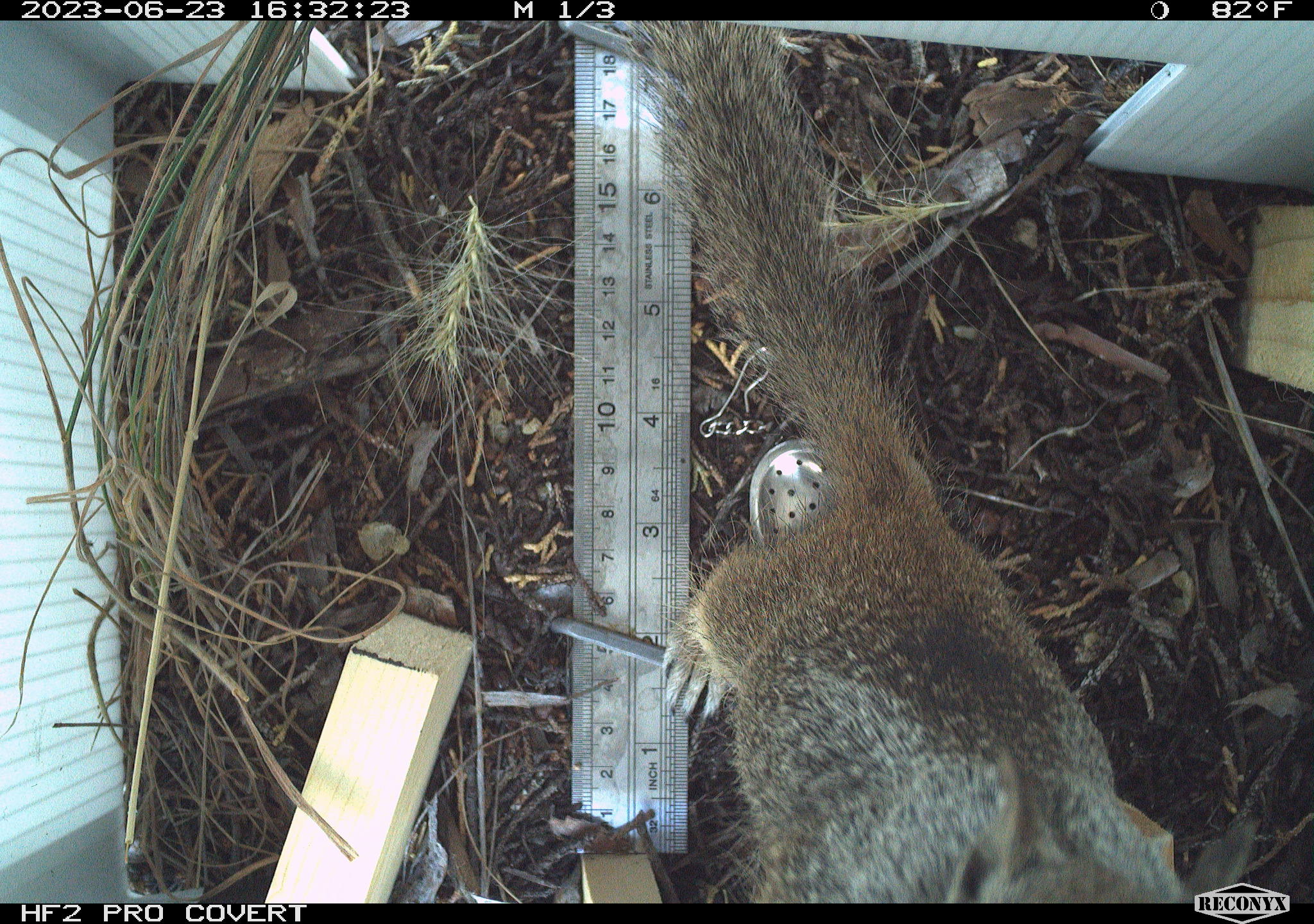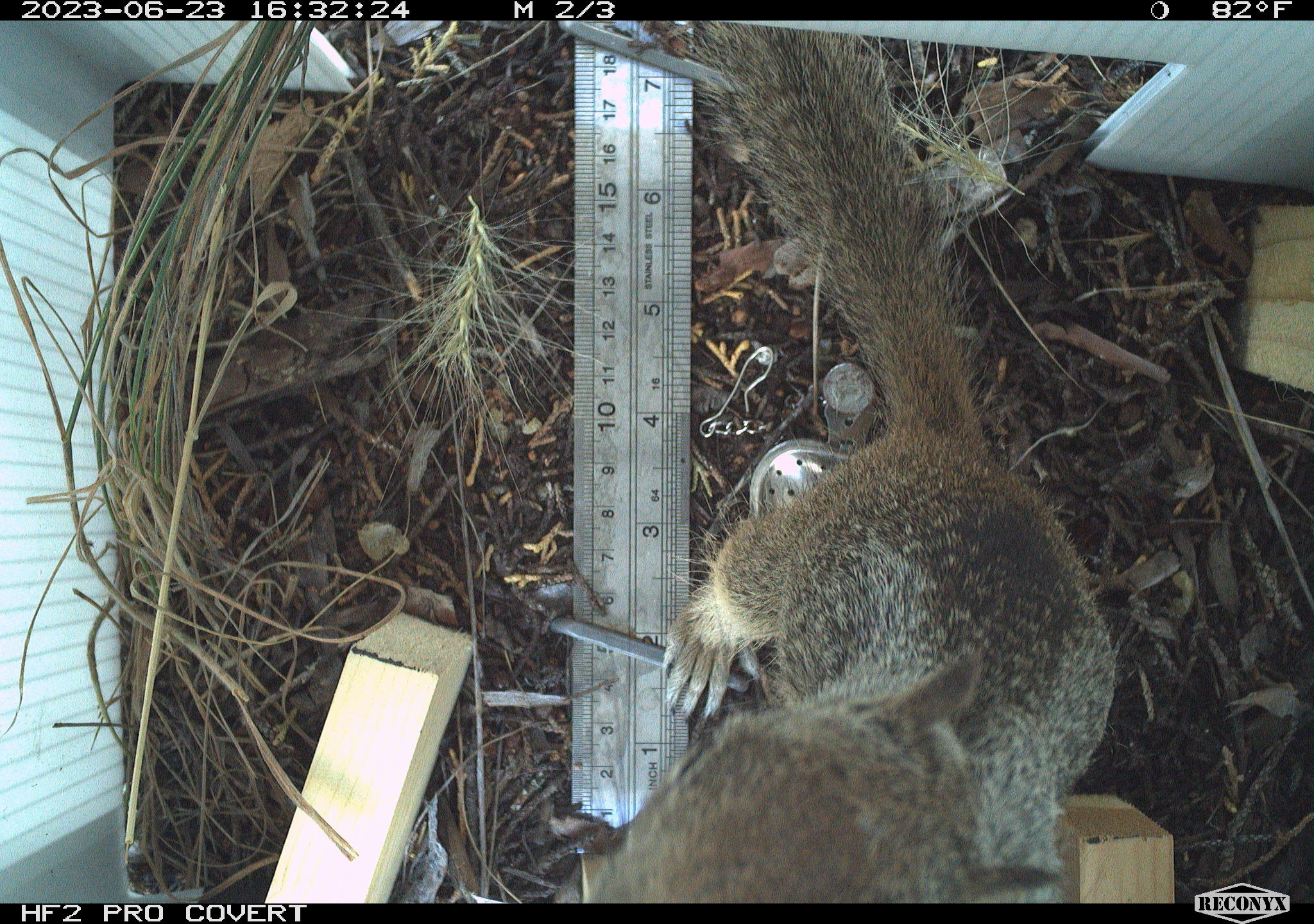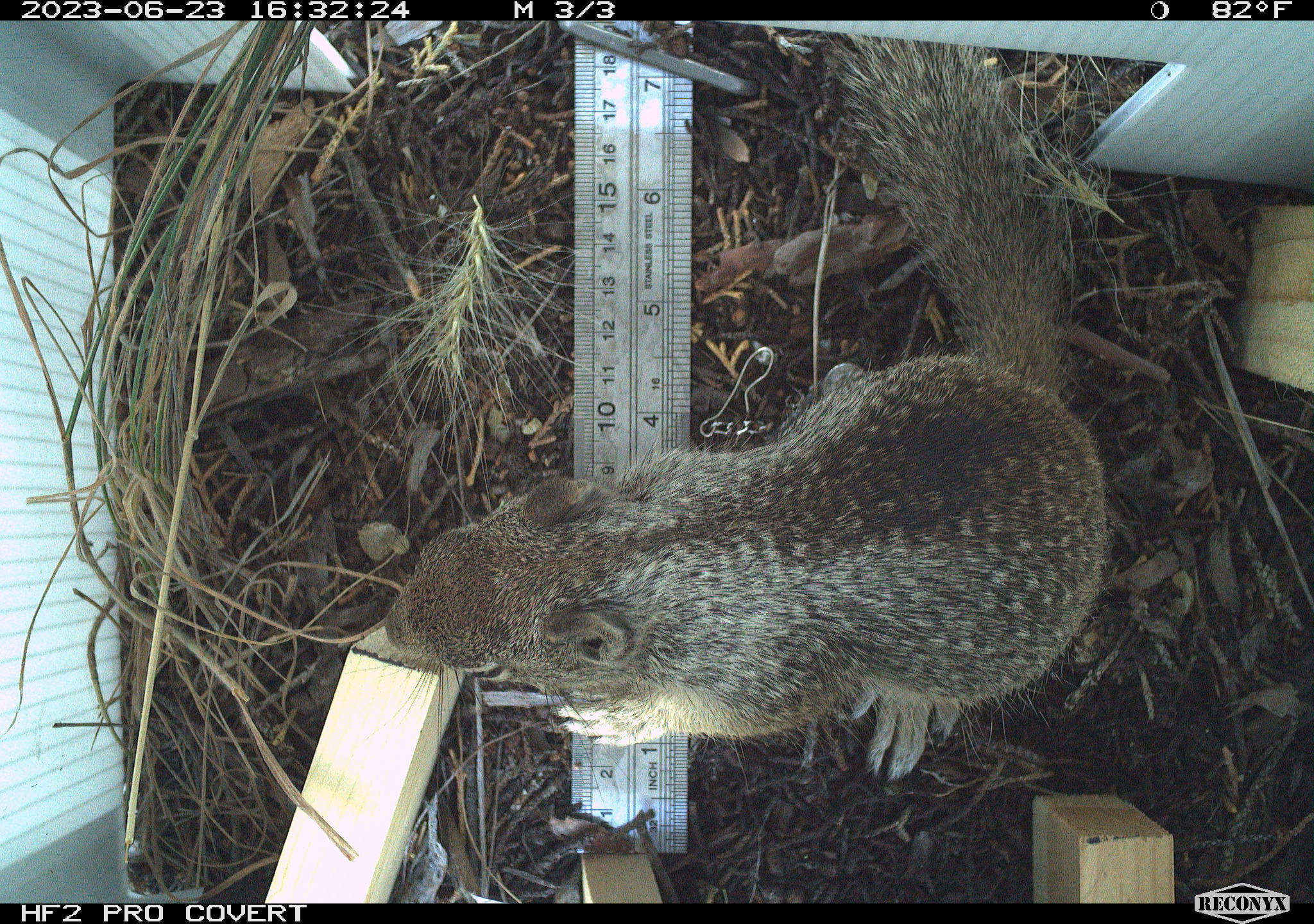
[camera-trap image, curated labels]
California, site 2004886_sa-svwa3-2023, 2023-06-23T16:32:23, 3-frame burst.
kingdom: Animalia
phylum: Chordata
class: Mammalia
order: Rodentia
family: Sciuridae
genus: Otospermophilus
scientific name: Otospermophilus beecheyi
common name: california ground squirrel